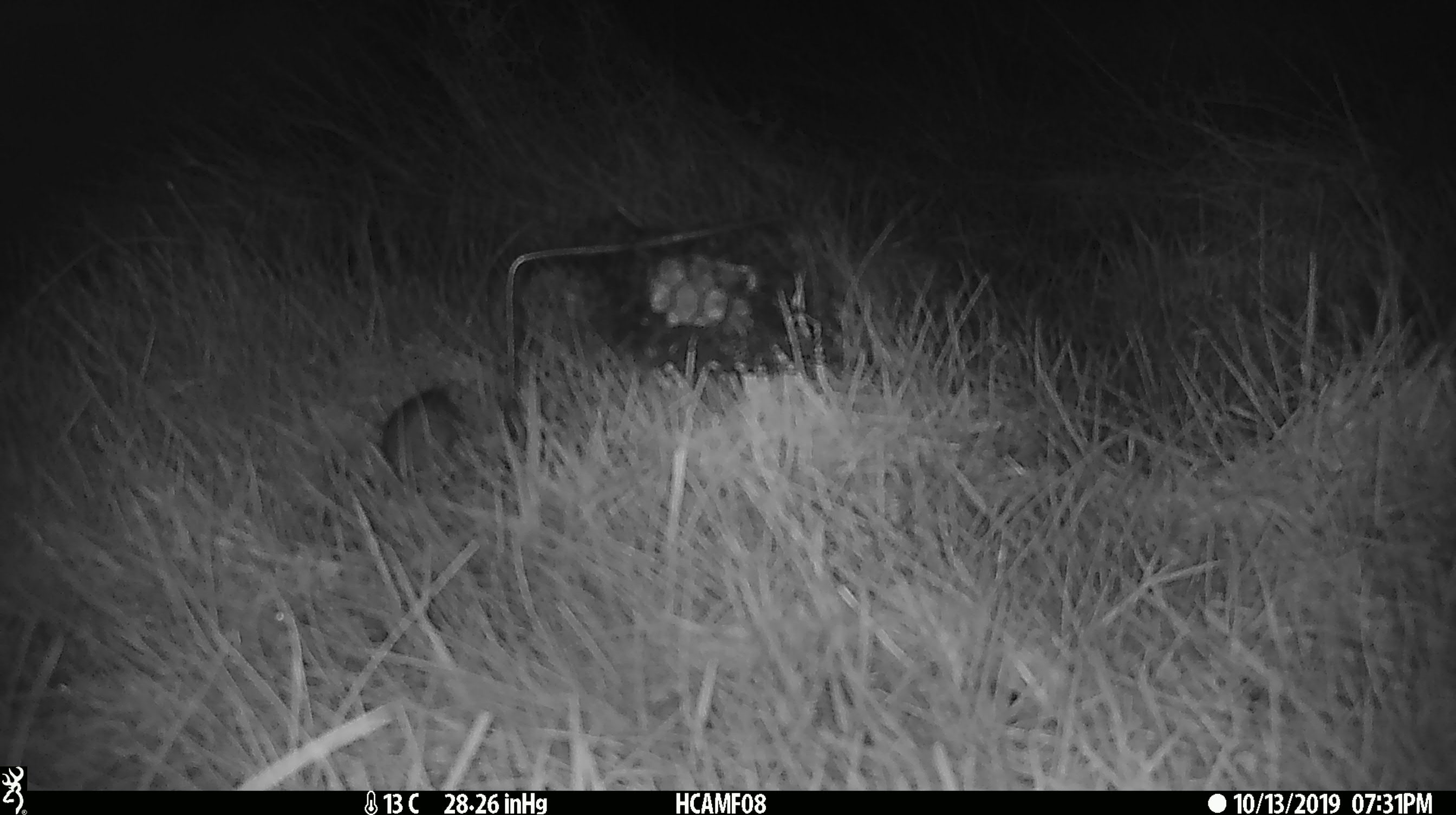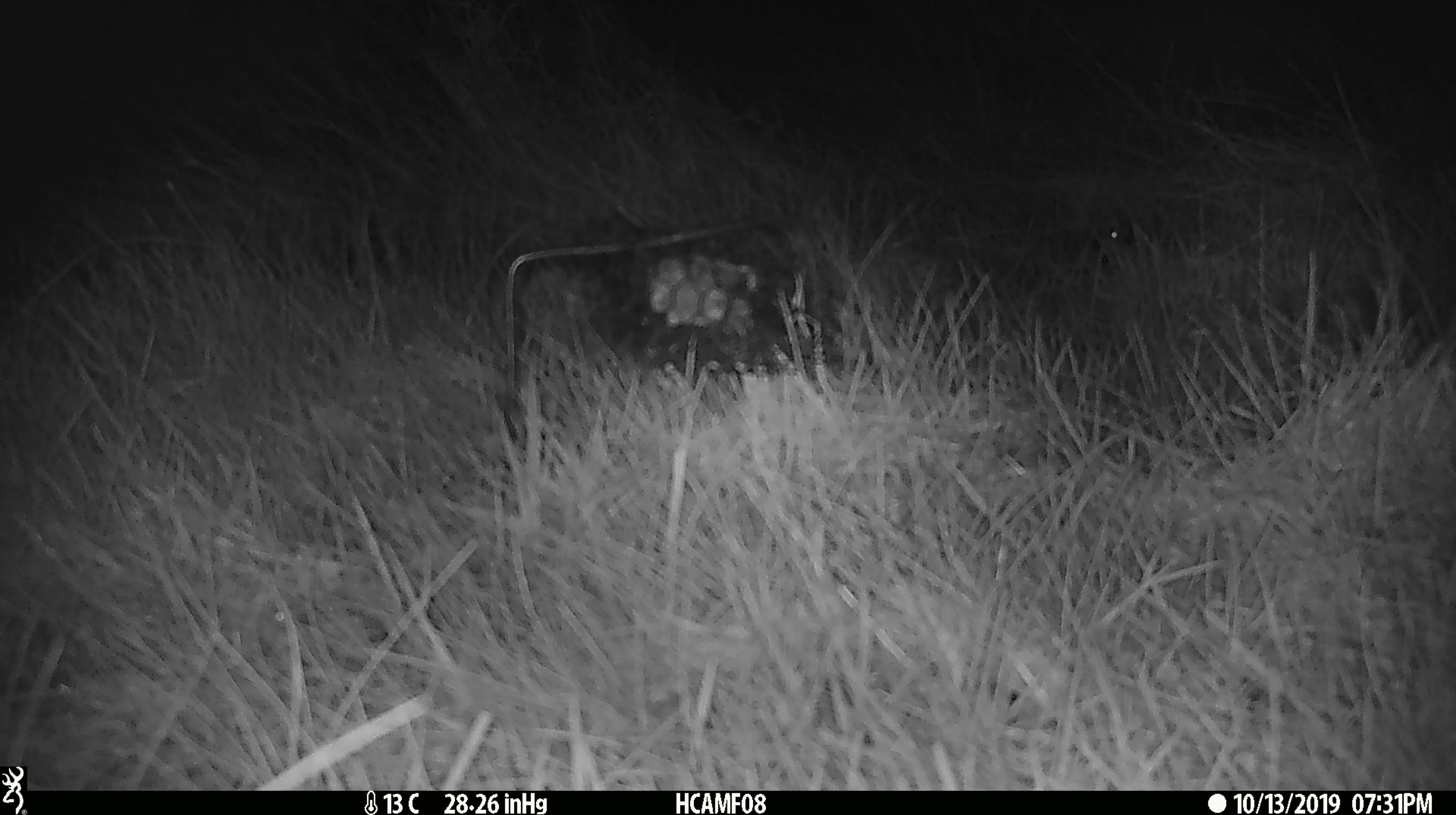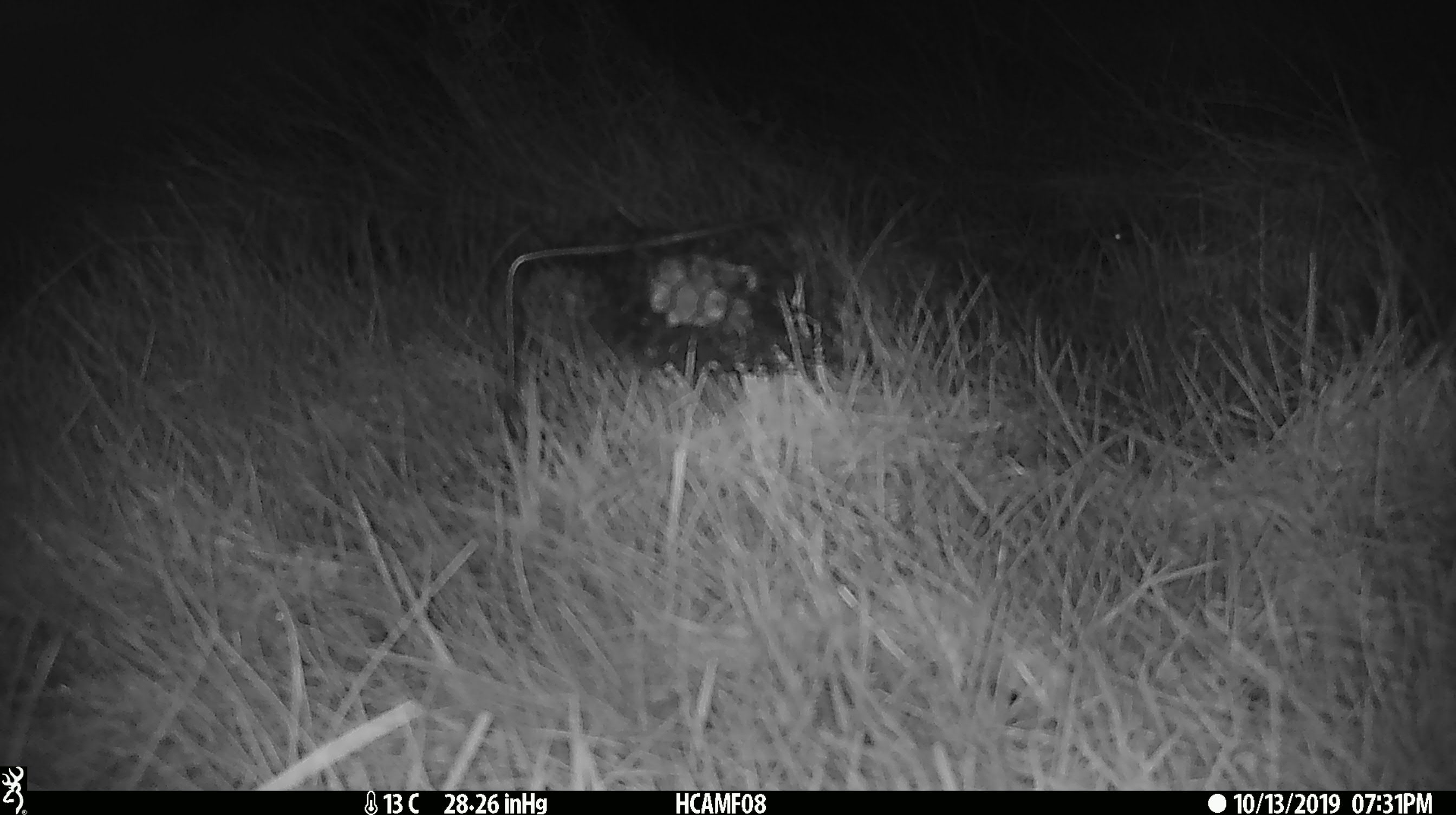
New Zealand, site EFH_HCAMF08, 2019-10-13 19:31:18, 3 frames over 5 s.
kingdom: Animalia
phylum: Chordata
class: Mammalia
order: Rodentia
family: Muridae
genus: Mus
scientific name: Mus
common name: mouse